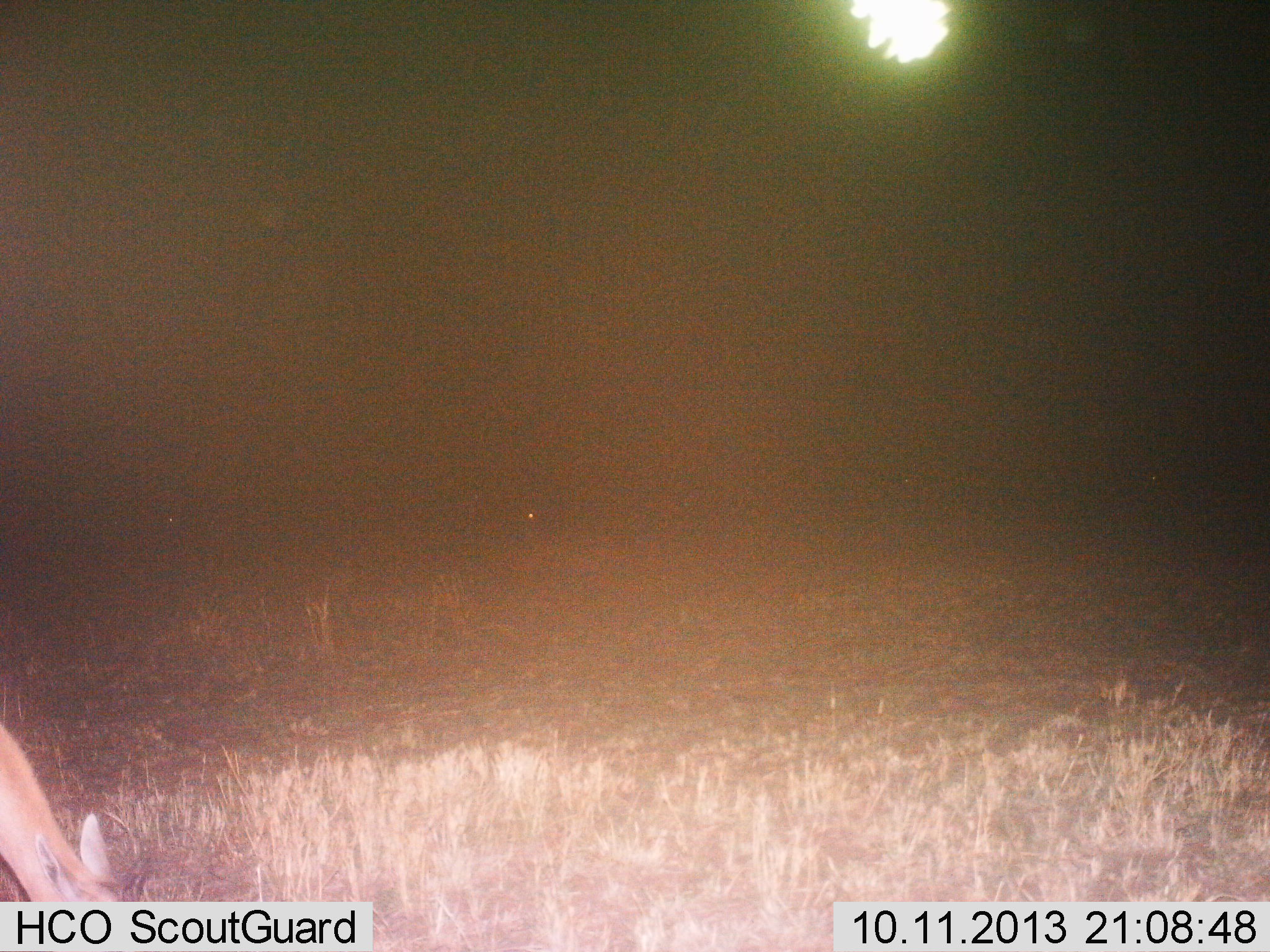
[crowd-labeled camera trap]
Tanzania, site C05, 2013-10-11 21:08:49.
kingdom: Animalia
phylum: Chordata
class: Mammalia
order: Artiodactyla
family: Bovidae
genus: Nanger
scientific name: Nanger granti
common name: grant's gazelle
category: gazellegrants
Gazellegrants (grant's gazelle) (Nanger granti), count 1. Behavior (volunteer vote fractions): standing 25%, resting 0%, moving 0%, interacting 0%. Young present (vote fraction): 0%. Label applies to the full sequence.